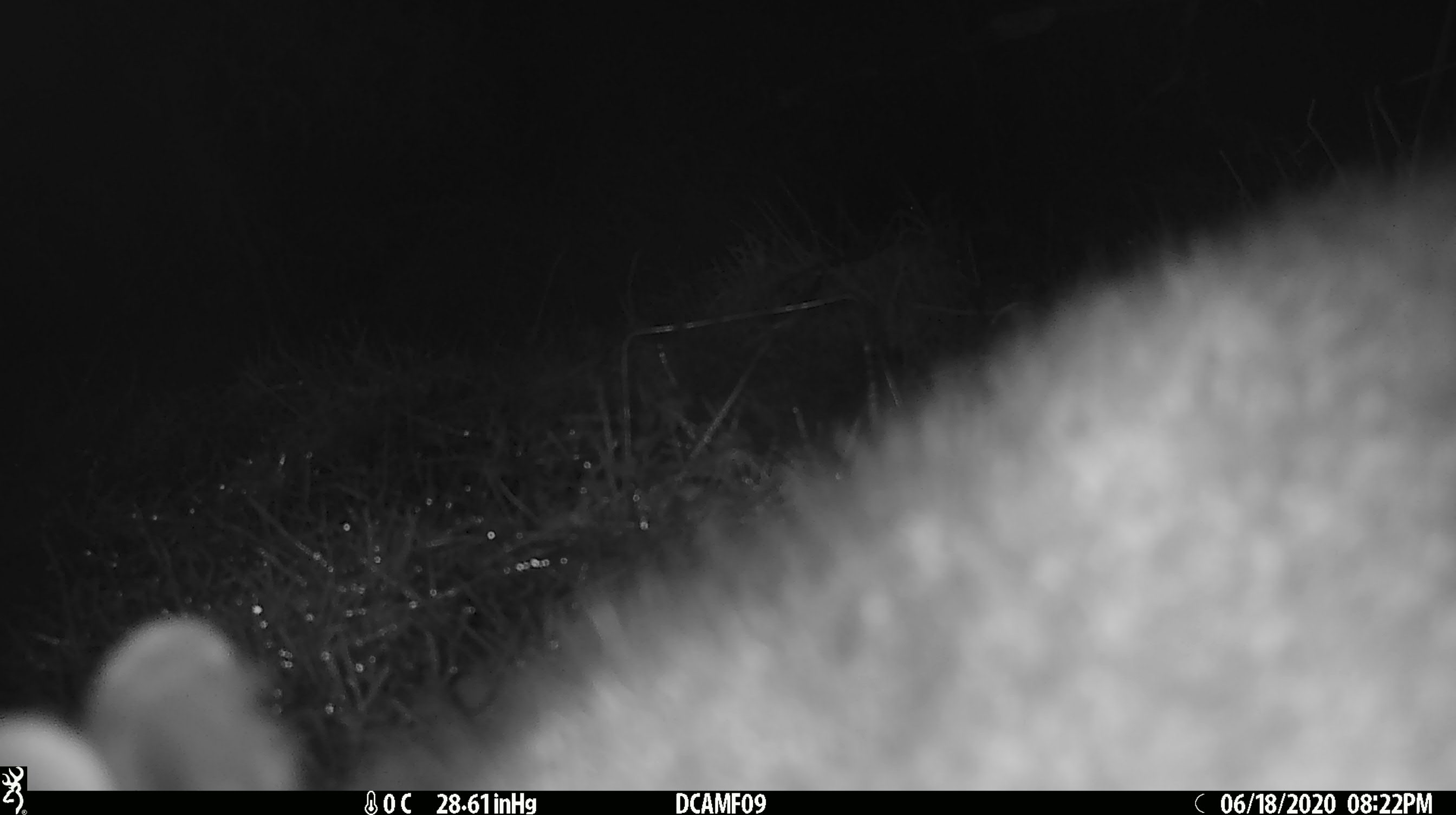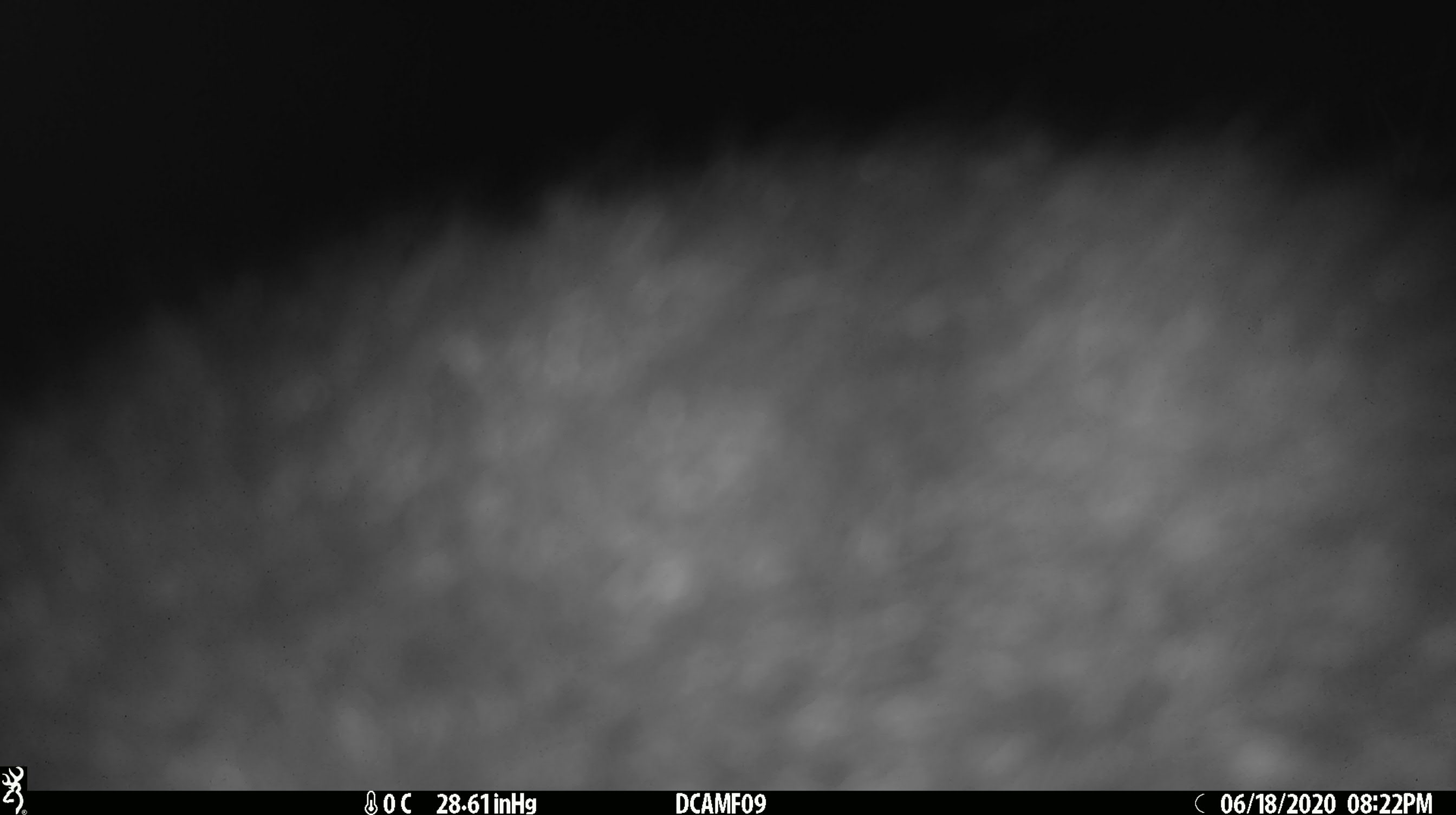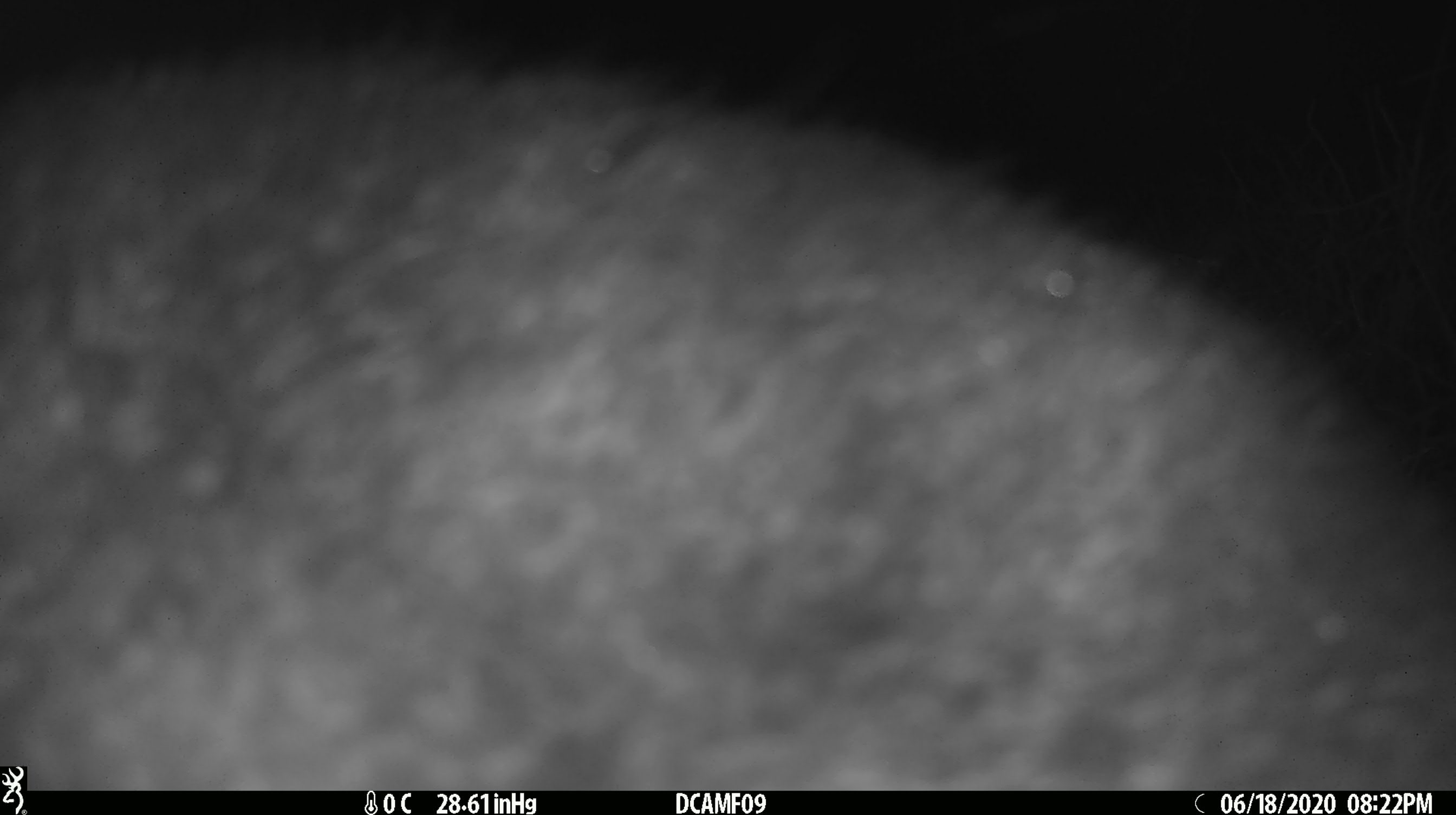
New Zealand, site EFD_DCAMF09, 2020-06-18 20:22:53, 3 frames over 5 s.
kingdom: Animalia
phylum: Chordata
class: Mammalia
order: Diprotodontia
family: Phalangeridae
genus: Trichosurus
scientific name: Trichosurus vulpecula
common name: common brushtail possum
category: possum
Possum (common brushtail possum) (Trichosurus vulpecula).